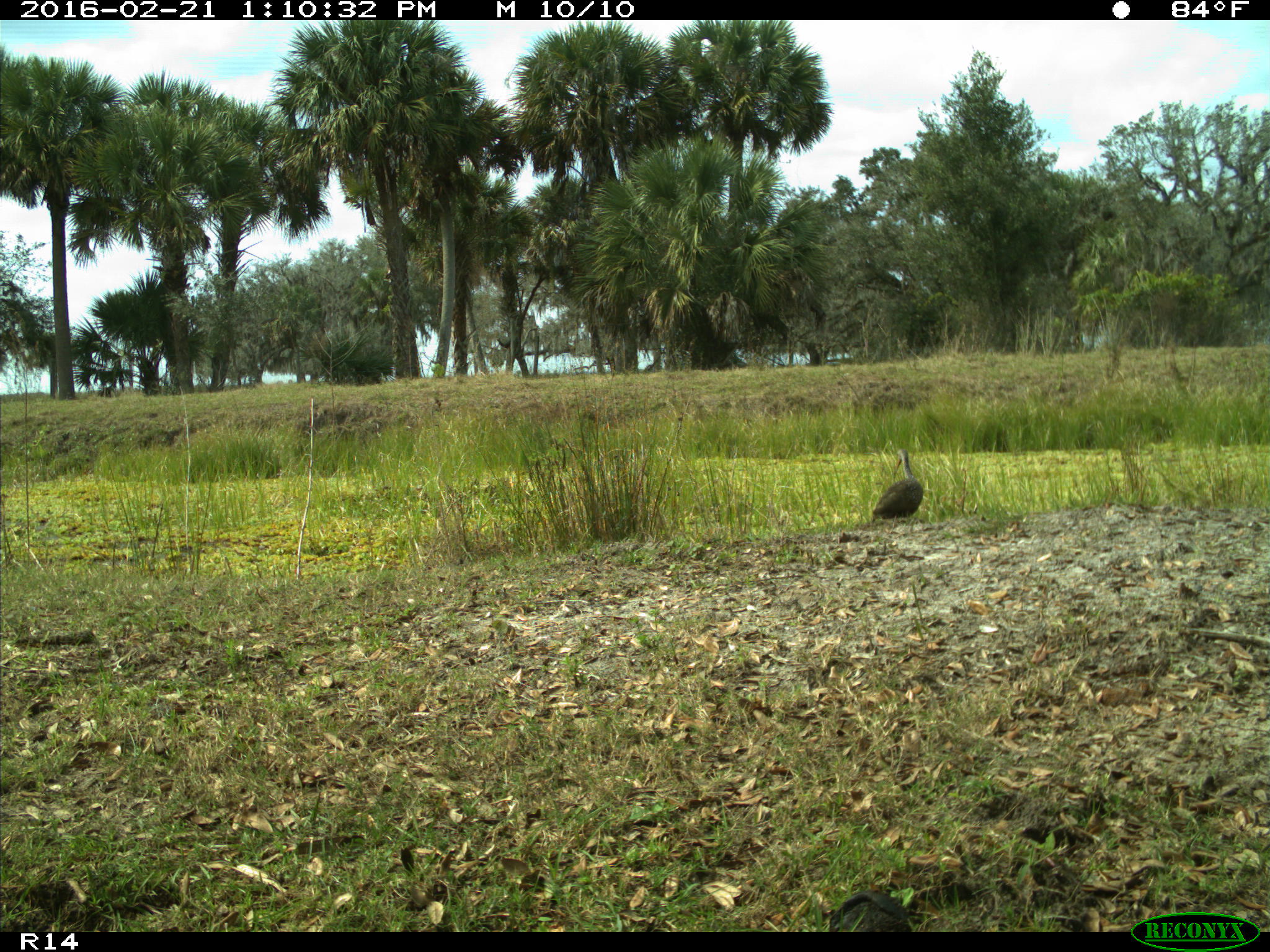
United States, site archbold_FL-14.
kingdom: Animalia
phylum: Chordata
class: Aves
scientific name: Aves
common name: birds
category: unidentified bird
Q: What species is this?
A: Unidentified bird (birds) (Aves).